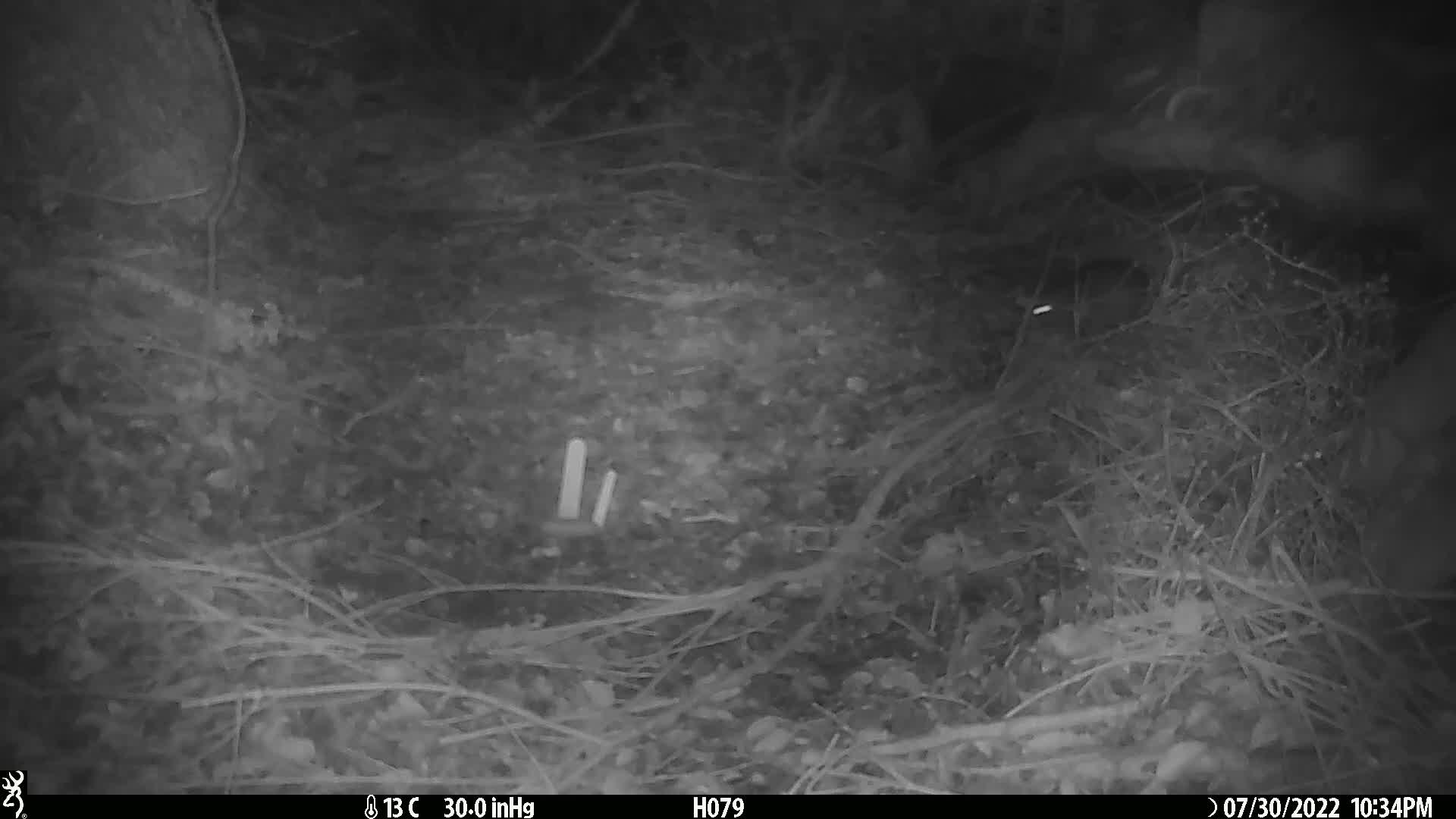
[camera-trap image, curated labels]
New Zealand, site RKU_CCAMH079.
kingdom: Animalia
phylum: Chordata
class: Mammalia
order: Rodentia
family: Muridae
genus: Rattus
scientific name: Rattus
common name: rat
Rat (Rattus).